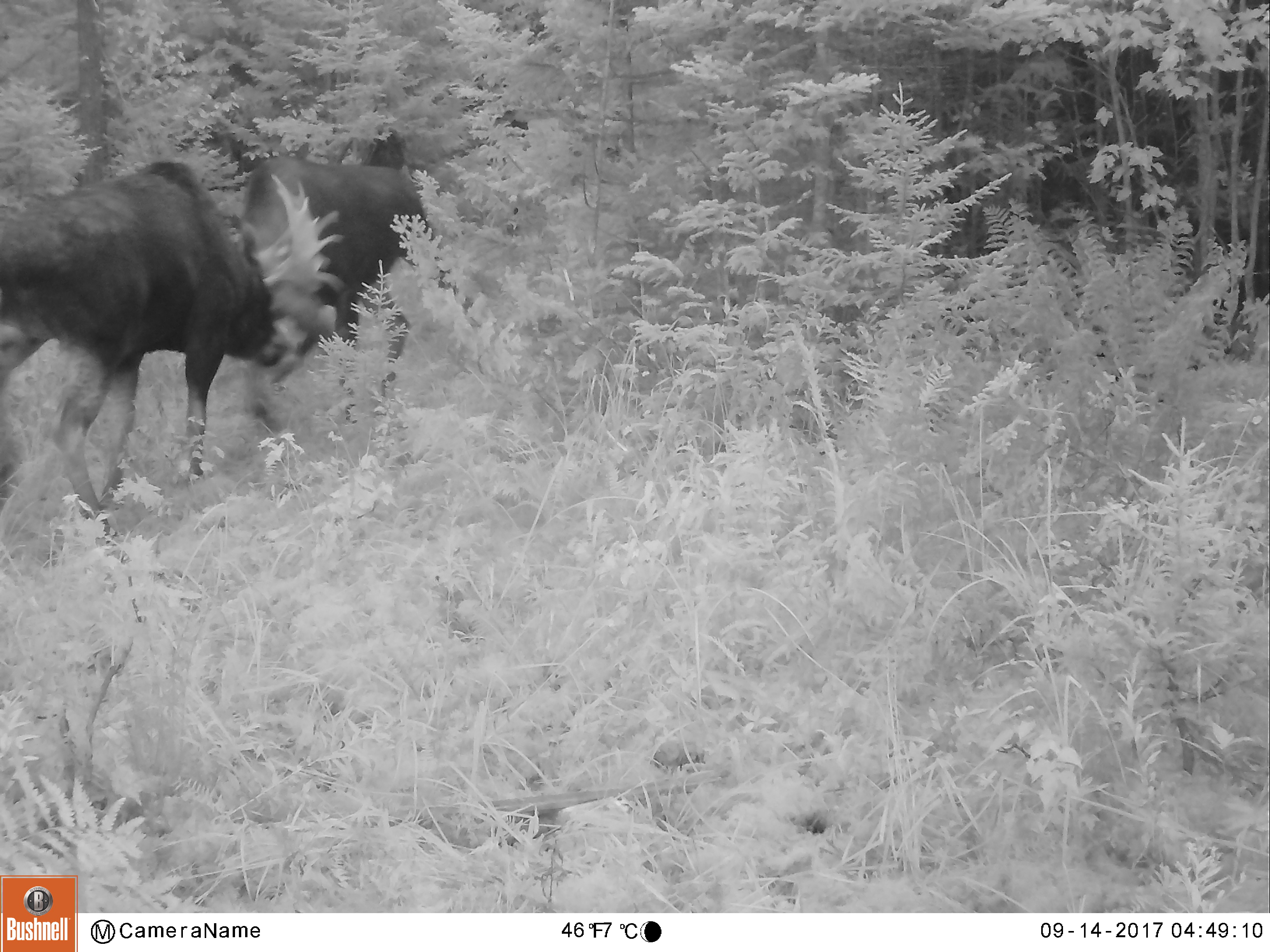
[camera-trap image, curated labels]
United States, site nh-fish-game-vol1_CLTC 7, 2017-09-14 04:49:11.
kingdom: Animalia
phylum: Chordata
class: Mammalia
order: Artiodactyla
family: Cervidae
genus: Alces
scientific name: Alces alces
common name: moose